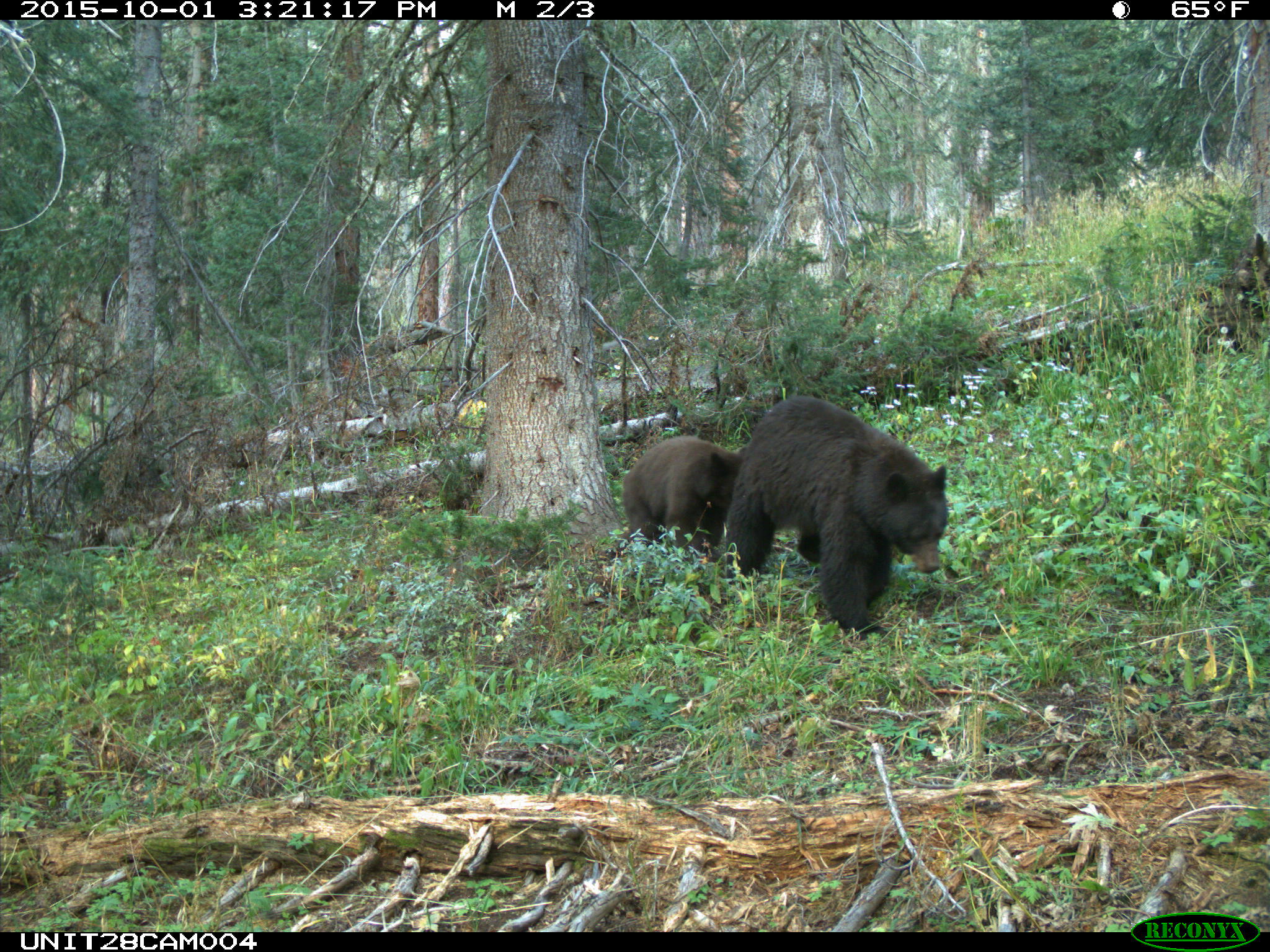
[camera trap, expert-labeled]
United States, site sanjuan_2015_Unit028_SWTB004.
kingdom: Animalia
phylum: Chordata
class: Mammalia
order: Carnivora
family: Ursidae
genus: Ursus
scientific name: Ursus americanus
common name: american black bear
Ursus americanus (american black bear).